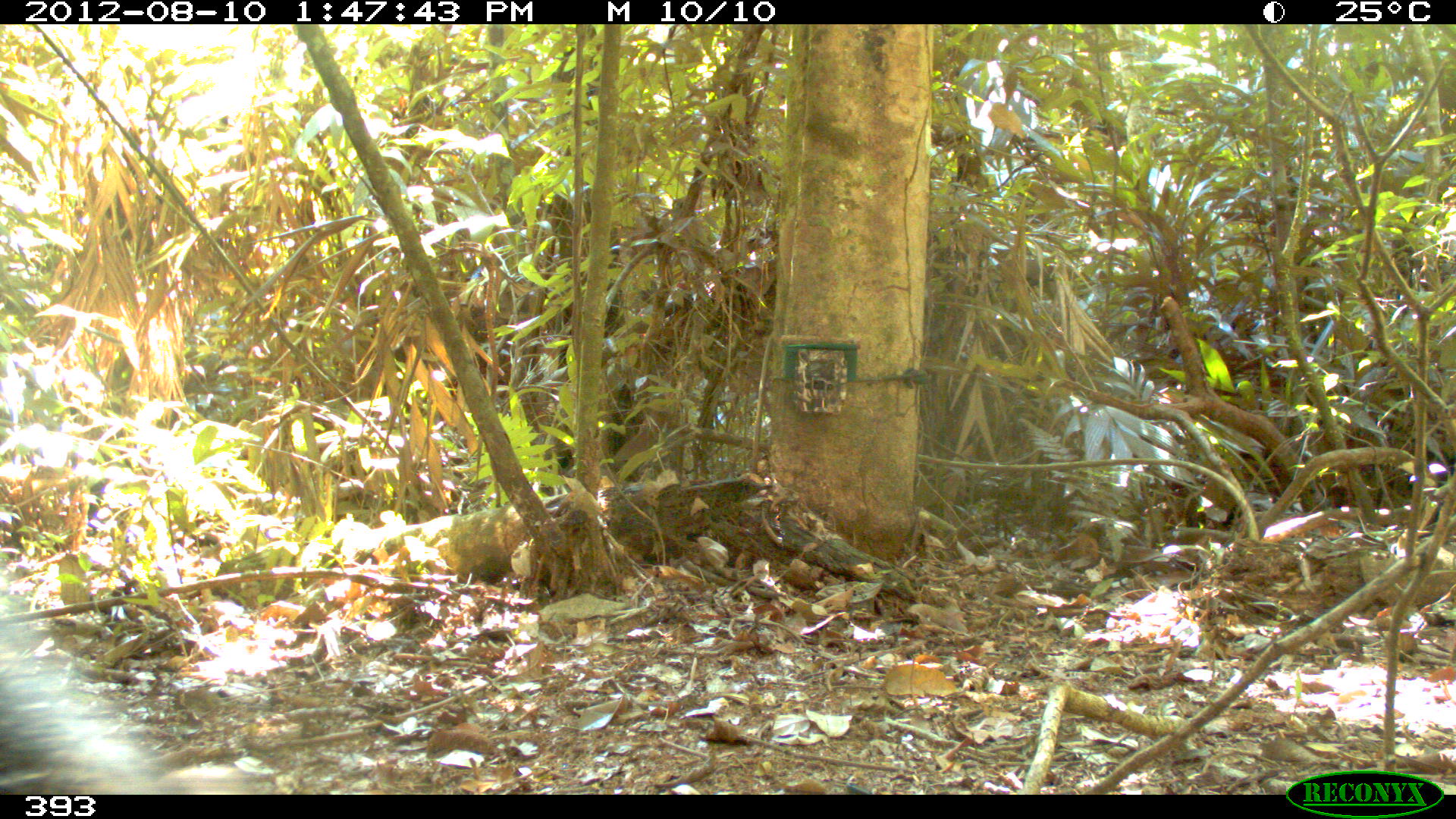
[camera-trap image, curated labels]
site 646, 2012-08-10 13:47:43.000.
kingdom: Animalia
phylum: Chordata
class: Mammalia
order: Artiodactyla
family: Tayassuidae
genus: Tayassu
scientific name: Tayassu pecari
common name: white-lipped peccary